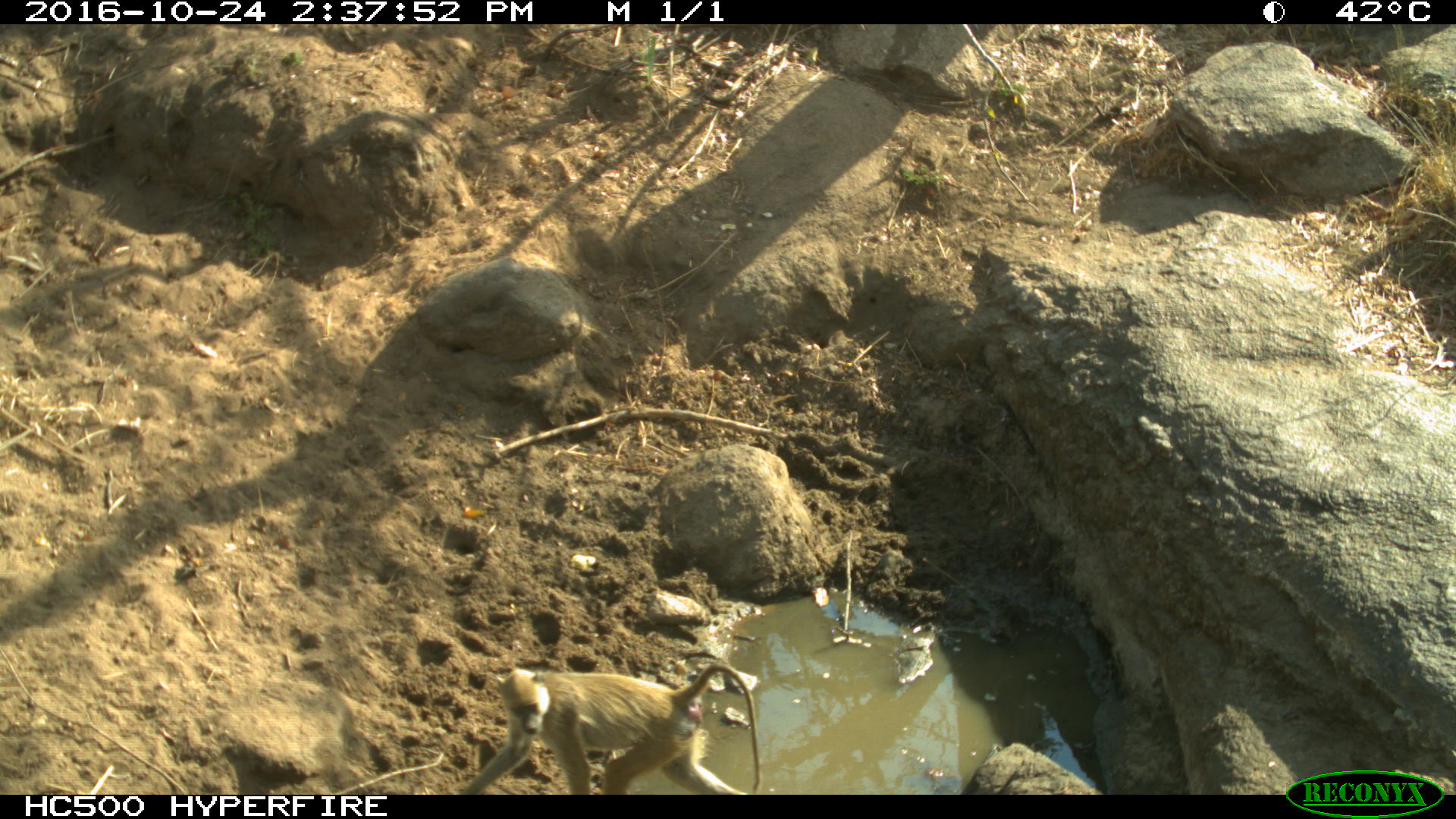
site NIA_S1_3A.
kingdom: Animalia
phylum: Chordata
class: Mammalia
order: Primates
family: Cercopithecidae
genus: Papio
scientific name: Papio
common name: baboon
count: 1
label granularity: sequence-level